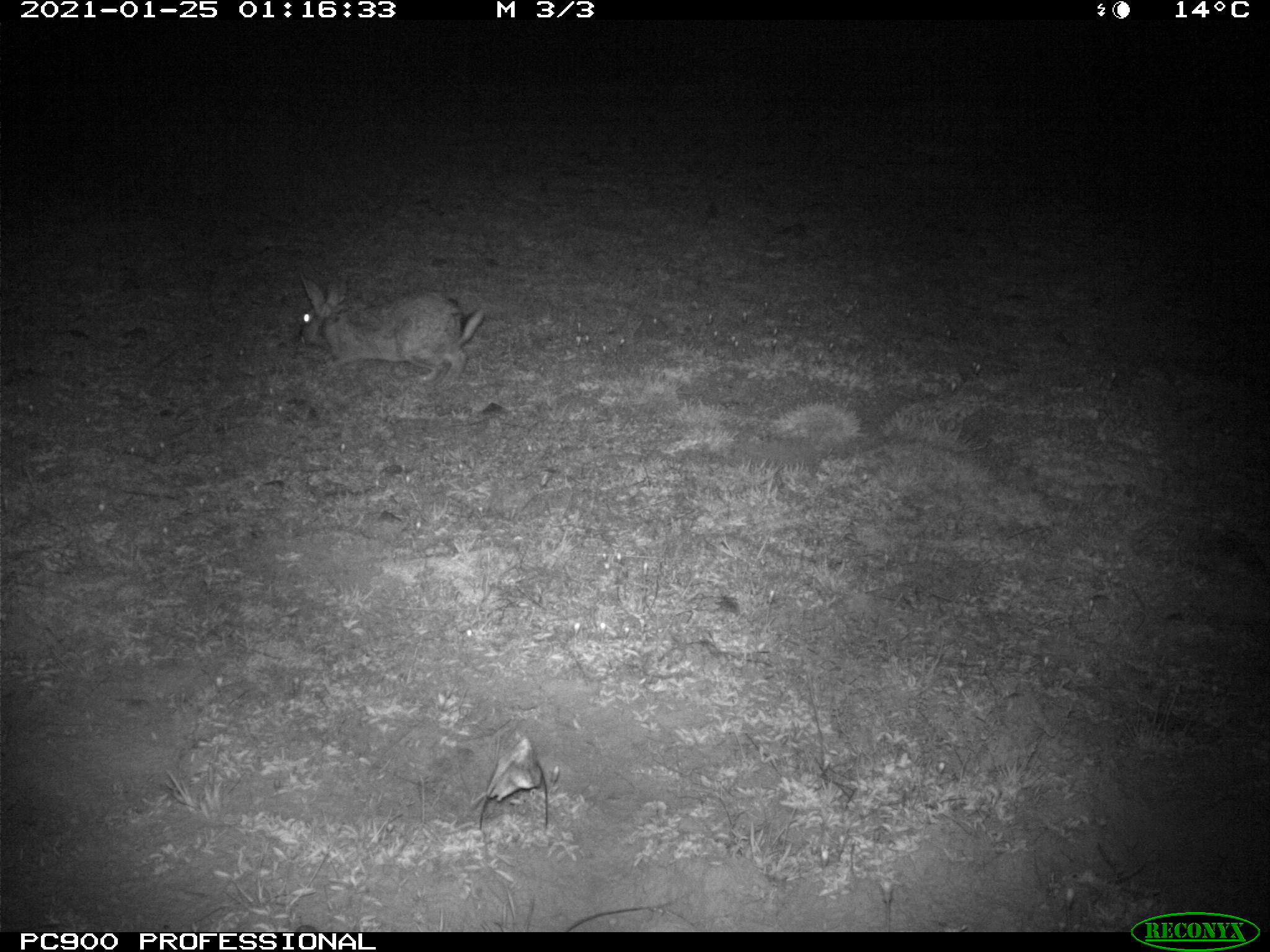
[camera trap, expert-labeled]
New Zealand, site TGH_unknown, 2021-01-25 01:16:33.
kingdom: Animalia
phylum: Chordata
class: Mammalia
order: Lagomorpha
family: Leporidae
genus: Oryctolagus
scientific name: Oryctolagus cuniculus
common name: european rabbit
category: rabbit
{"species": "rabbit (european rabbit) (Oryctolagus cuniculus)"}